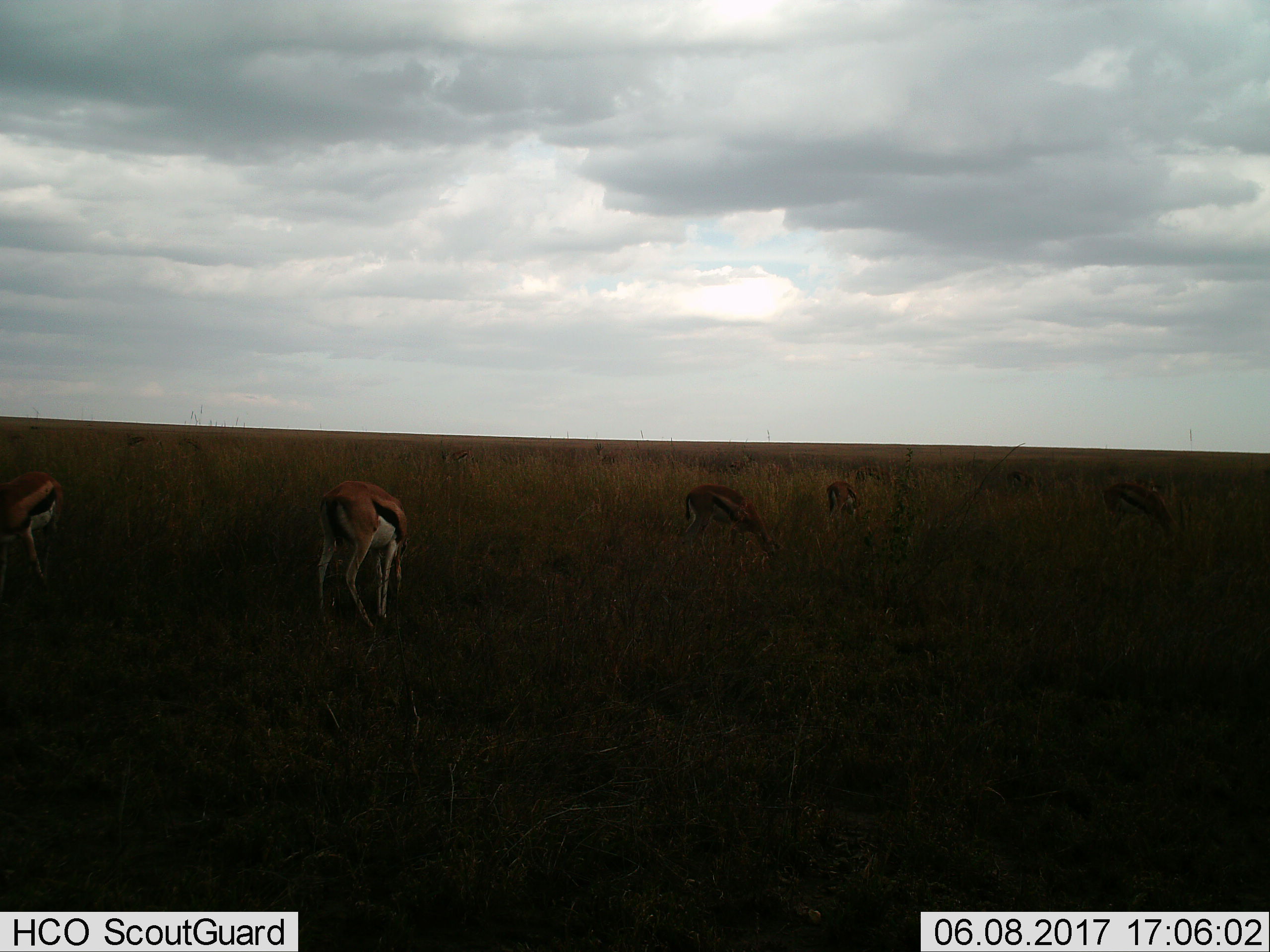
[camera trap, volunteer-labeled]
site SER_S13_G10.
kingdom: Animalia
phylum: Chordata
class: Mammalia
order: Artiodactyla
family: Bovidae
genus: Eudorcas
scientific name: Eudorcas thomsonii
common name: thomson's gazelle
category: gazellethomsons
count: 8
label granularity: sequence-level